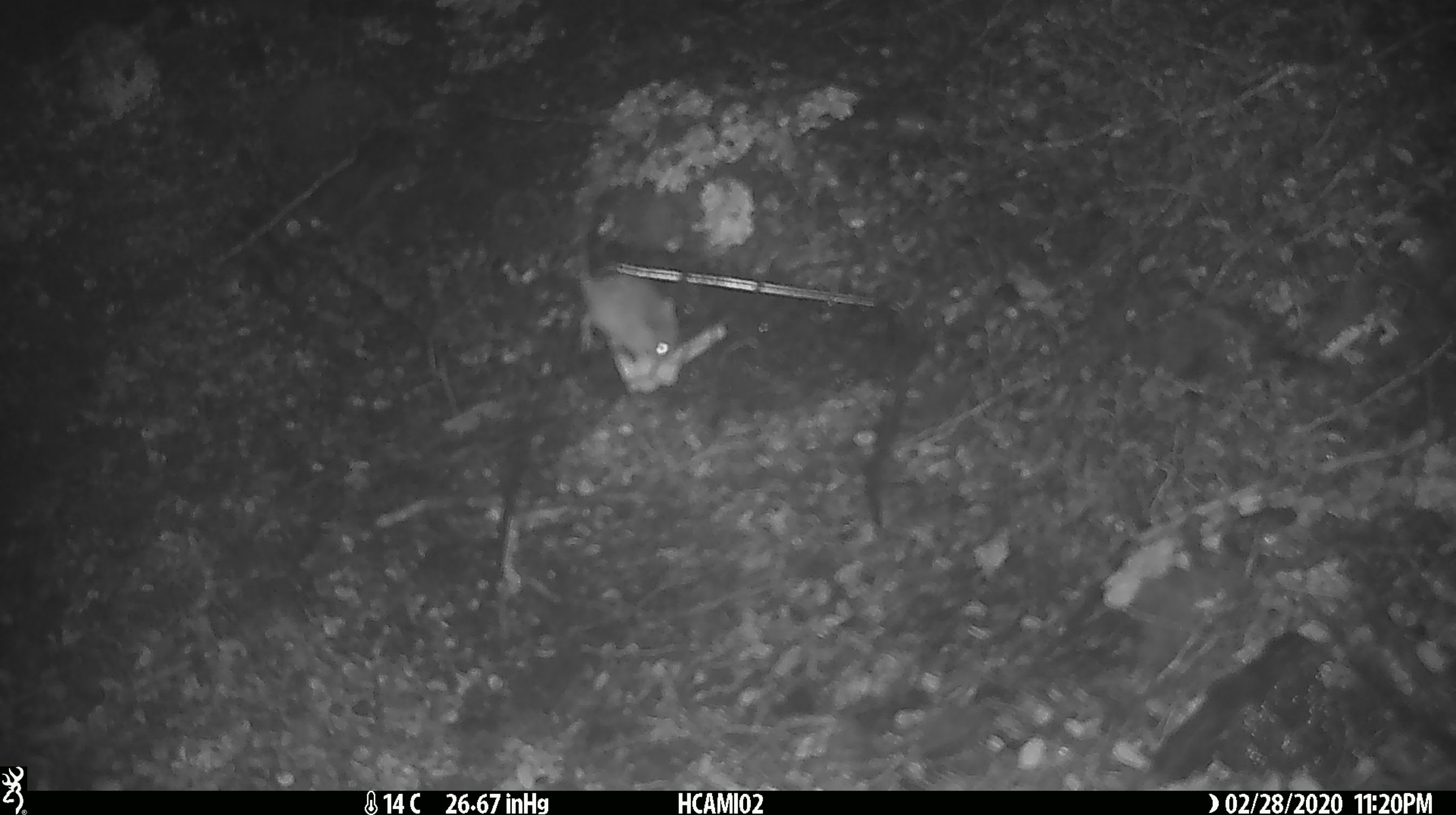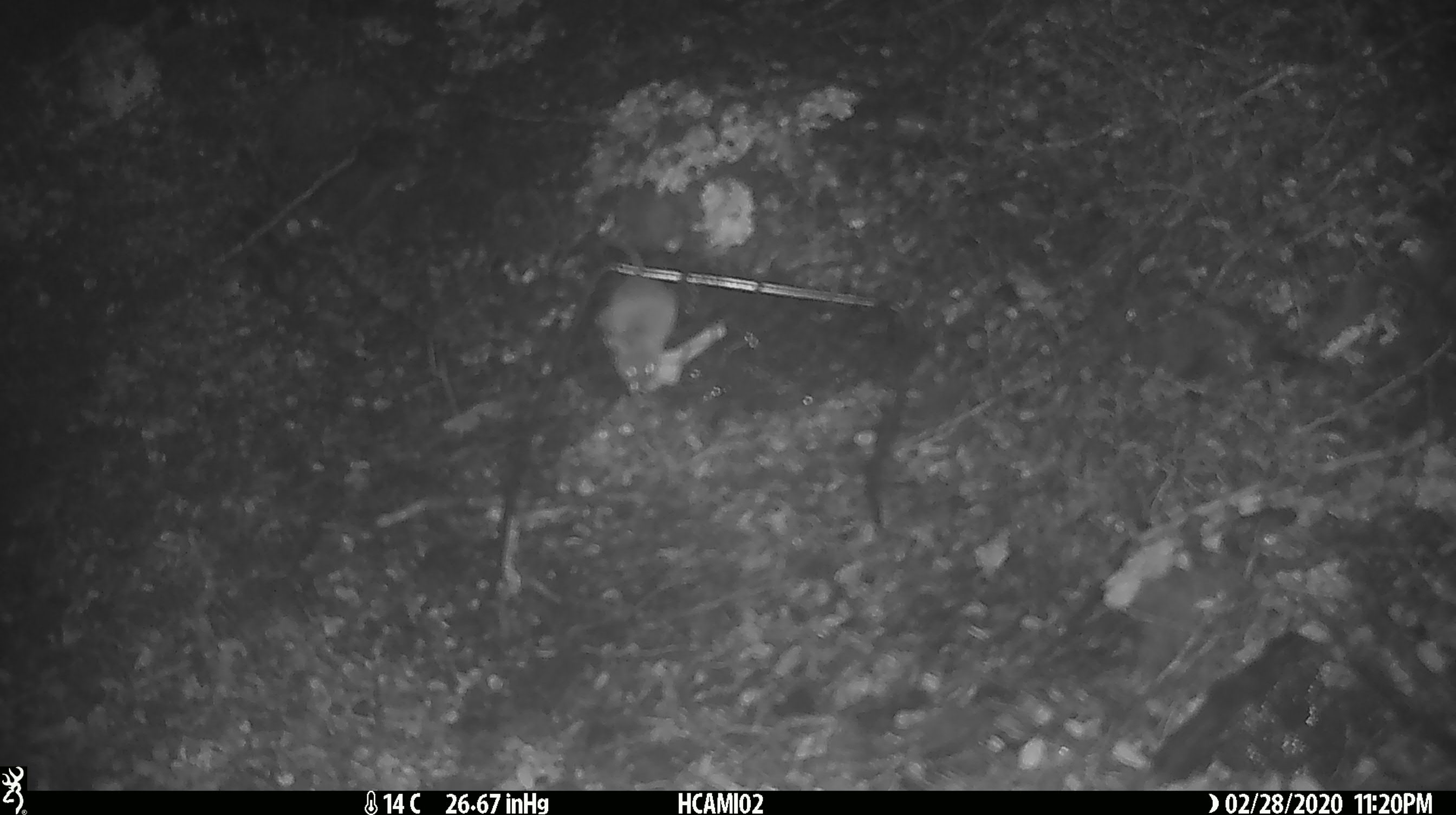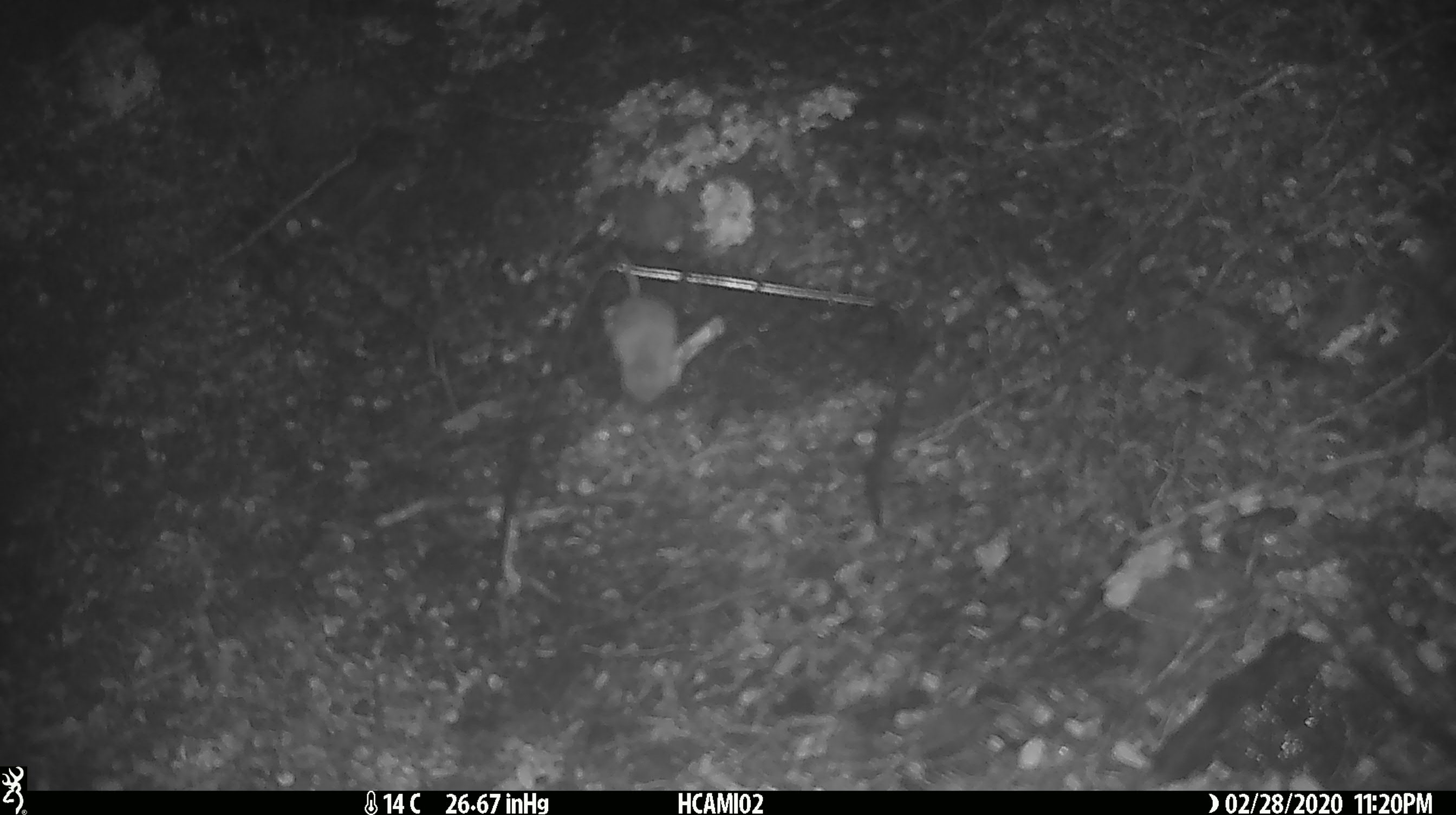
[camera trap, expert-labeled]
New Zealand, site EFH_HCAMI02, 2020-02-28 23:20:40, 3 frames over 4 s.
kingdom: Animalia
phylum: Chordata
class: Mammalia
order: Rodentia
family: Muridae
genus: Mus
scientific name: Mus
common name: mouse